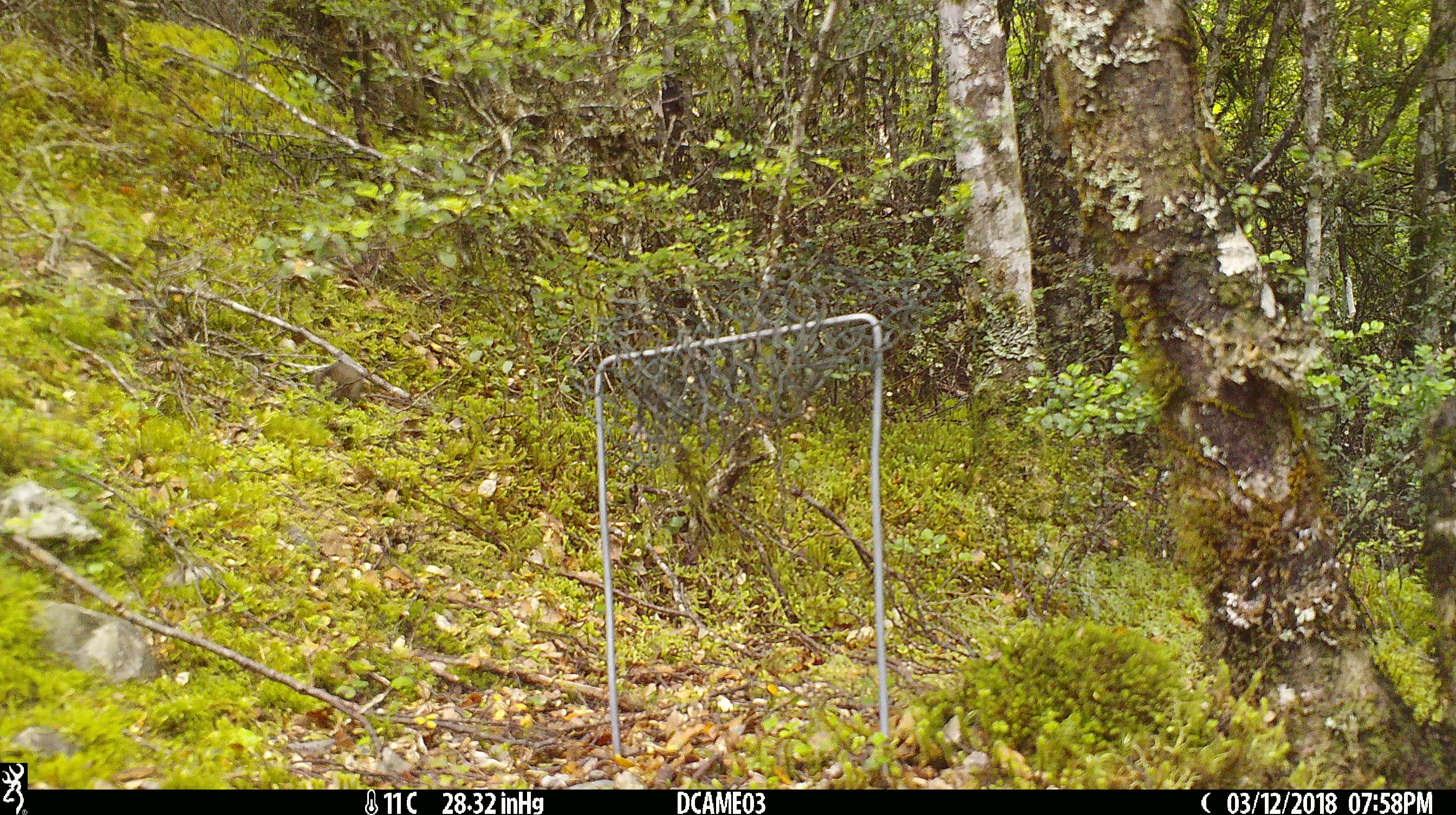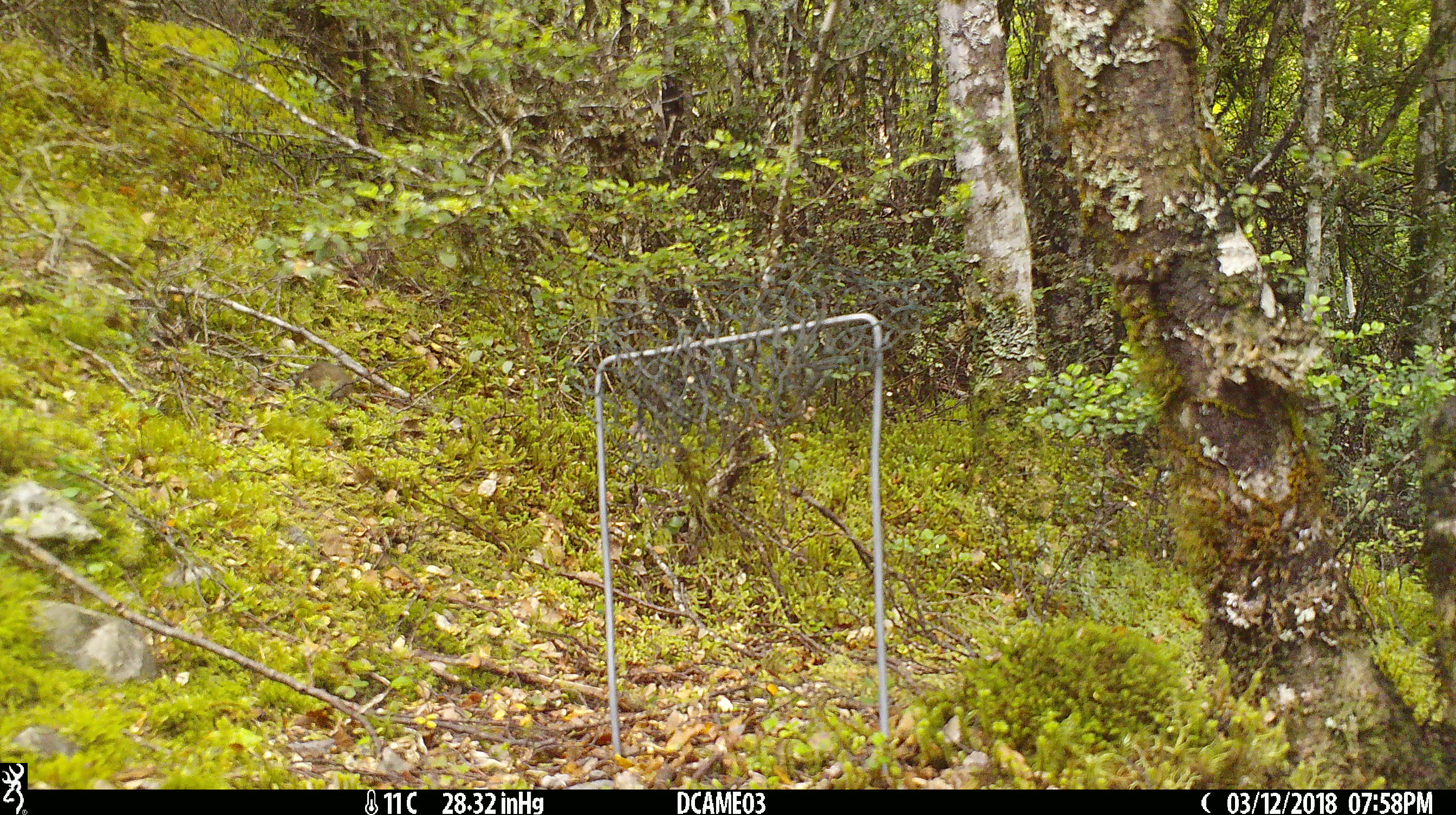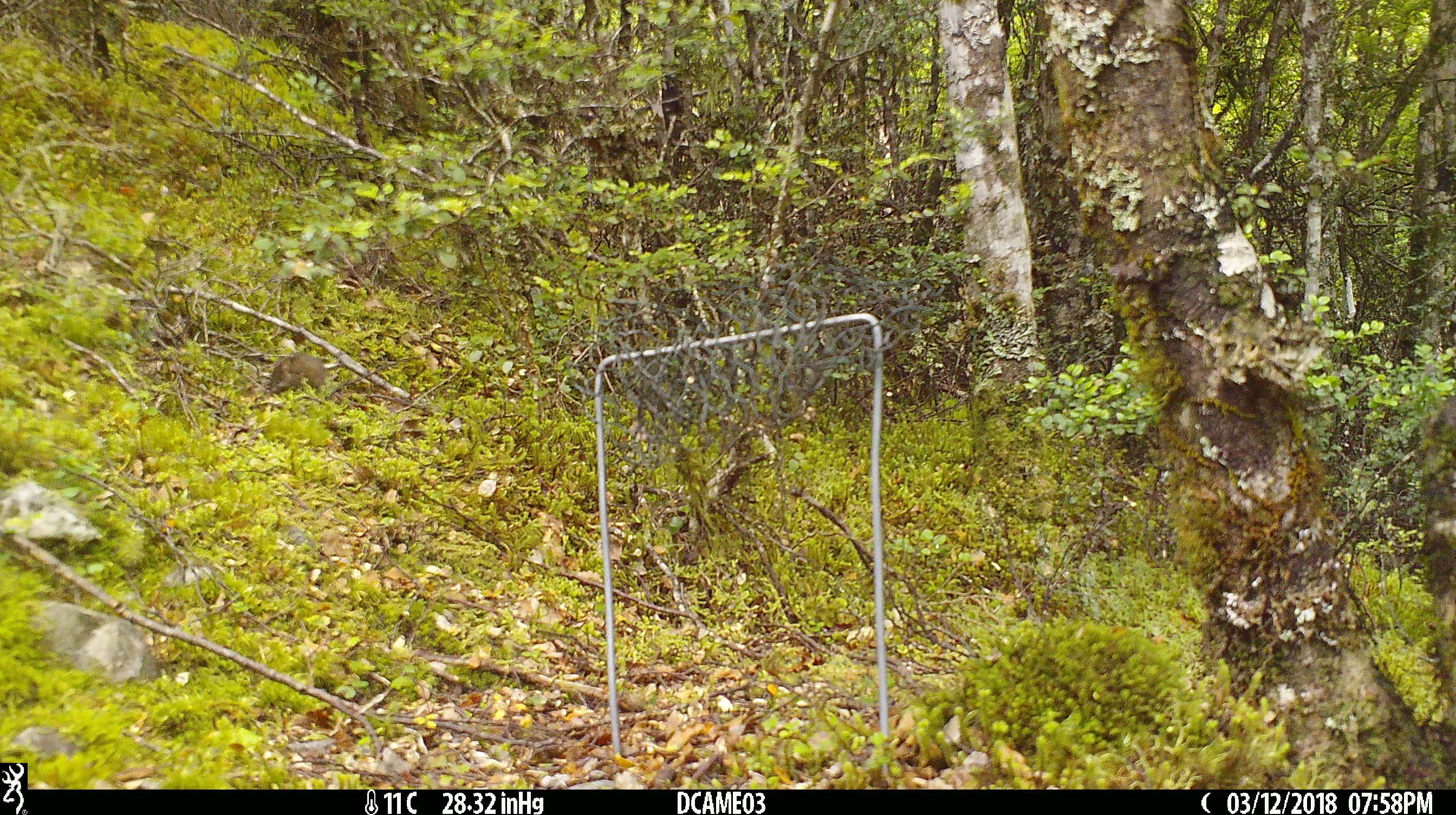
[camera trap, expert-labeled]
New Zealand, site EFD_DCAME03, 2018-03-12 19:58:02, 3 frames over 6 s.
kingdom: Animalia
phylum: Chordata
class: Mammalia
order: Rodentia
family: Muridae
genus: Mus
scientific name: Mus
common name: mouse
Mouse (Mus).